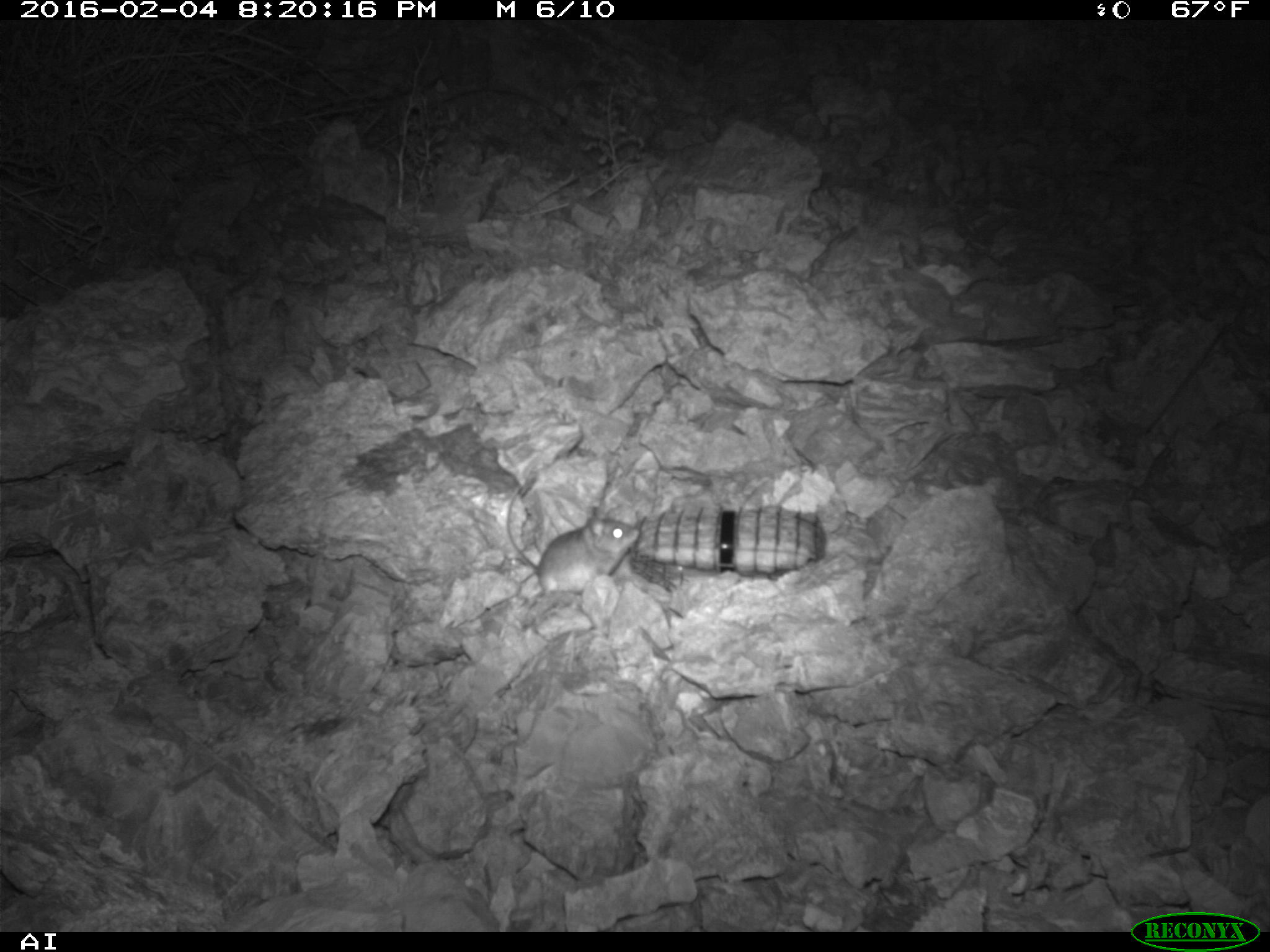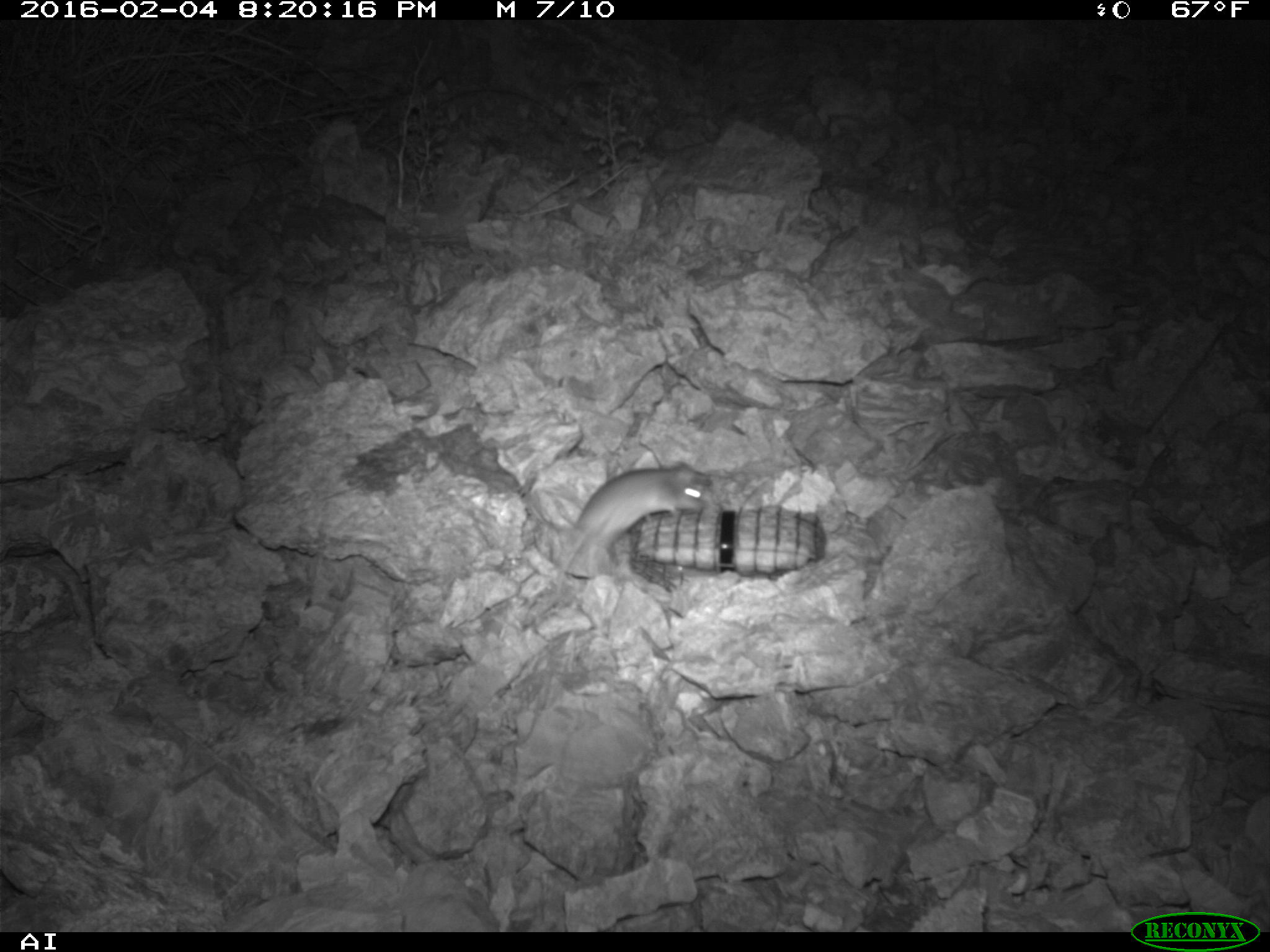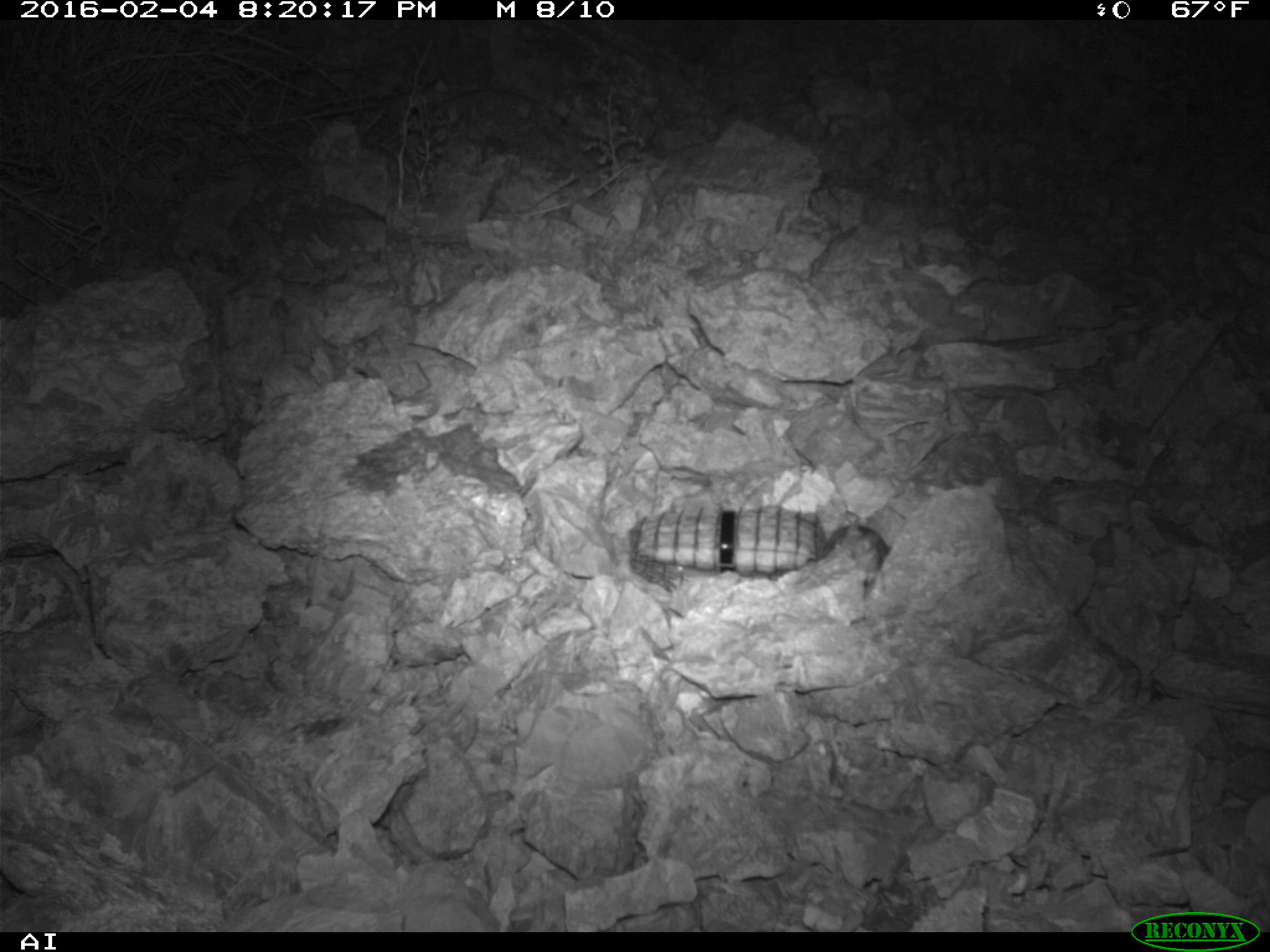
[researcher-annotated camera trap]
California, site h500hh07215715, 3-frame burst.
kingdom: Animalia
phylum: Chordata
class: Mammalia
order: Rodentia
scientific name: Rodentia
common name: rodent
Rodent (Rodentia).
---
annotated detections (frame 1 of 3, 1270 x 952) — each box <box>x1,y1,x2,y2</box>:
rodent: <box>506,485,639,601</box>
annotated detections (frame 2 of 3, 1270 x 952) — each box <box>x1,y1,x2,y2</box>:
rodent: <box>553,461,713,596</box>